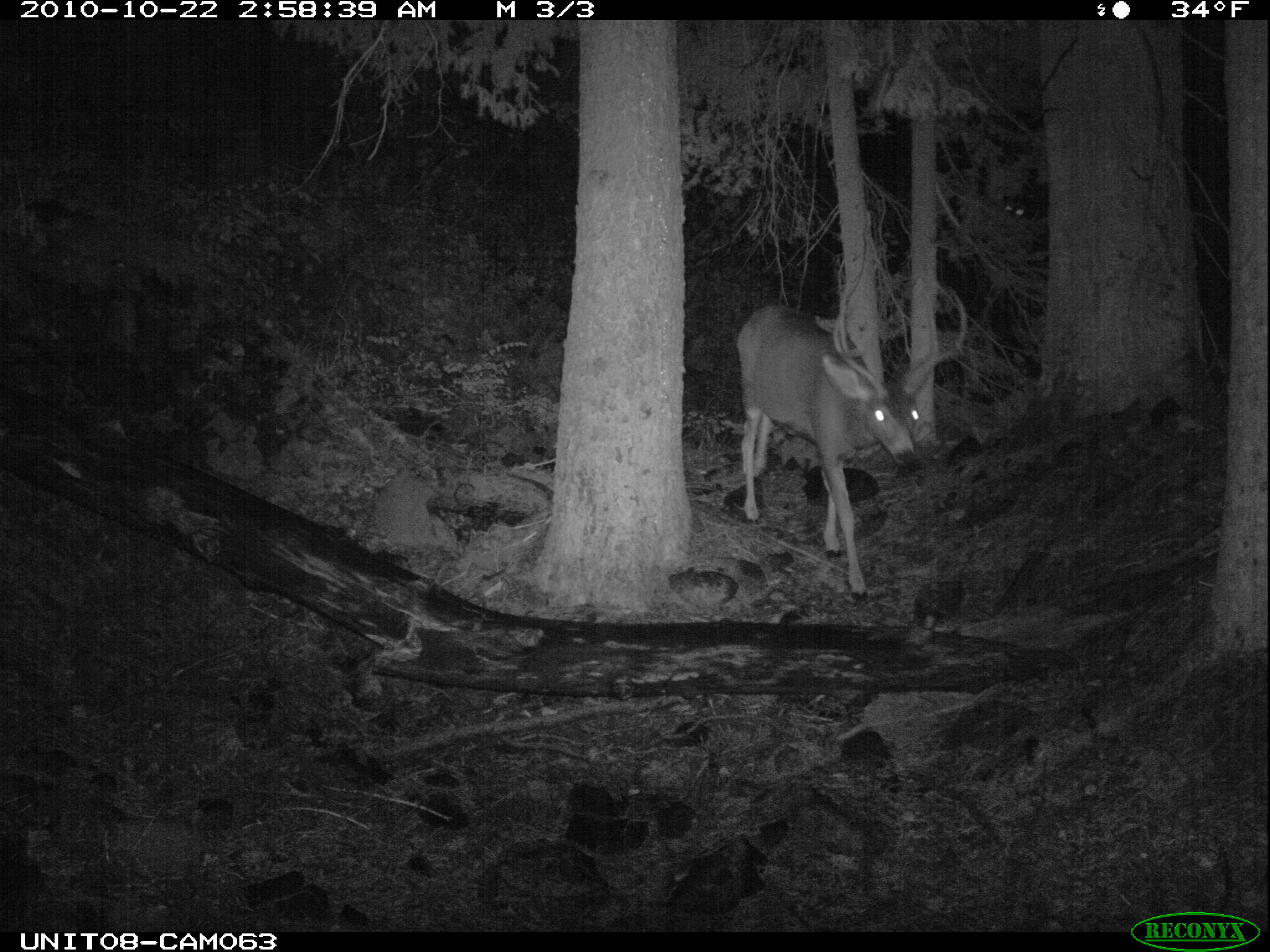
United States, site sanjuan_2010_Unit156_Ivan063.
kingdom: Animalia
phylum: Chordata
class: Mammalia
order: Artiodactyla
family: Cervidae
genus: Odocoileus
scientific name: Odocoileus hemionus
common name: mule deer